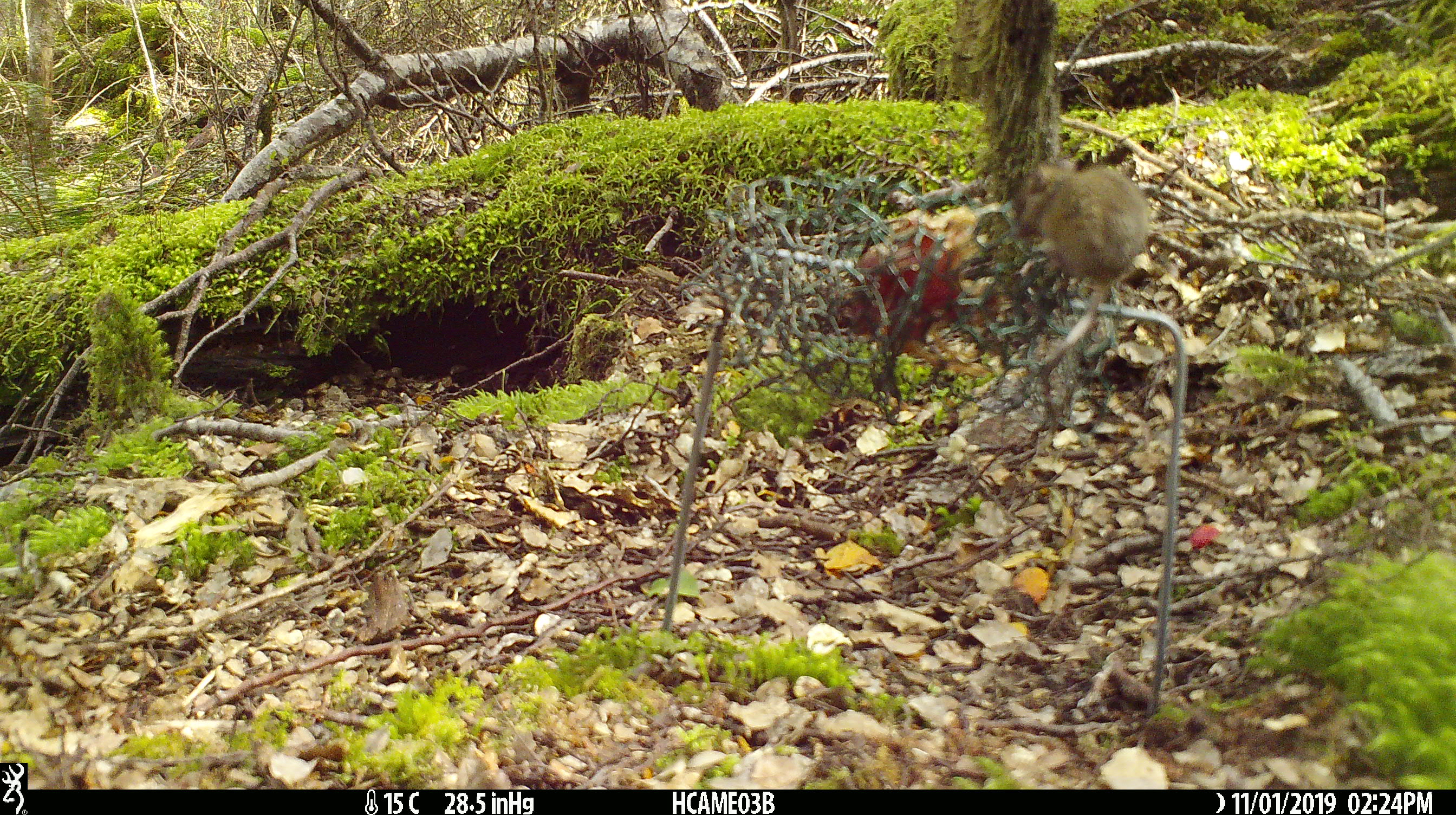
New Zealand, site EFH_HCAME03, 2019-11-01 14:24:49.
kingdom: Animalia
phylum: Chordata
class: Mammalia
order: Rodentia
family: Muridae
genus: Mus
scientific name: Mus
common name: mouse